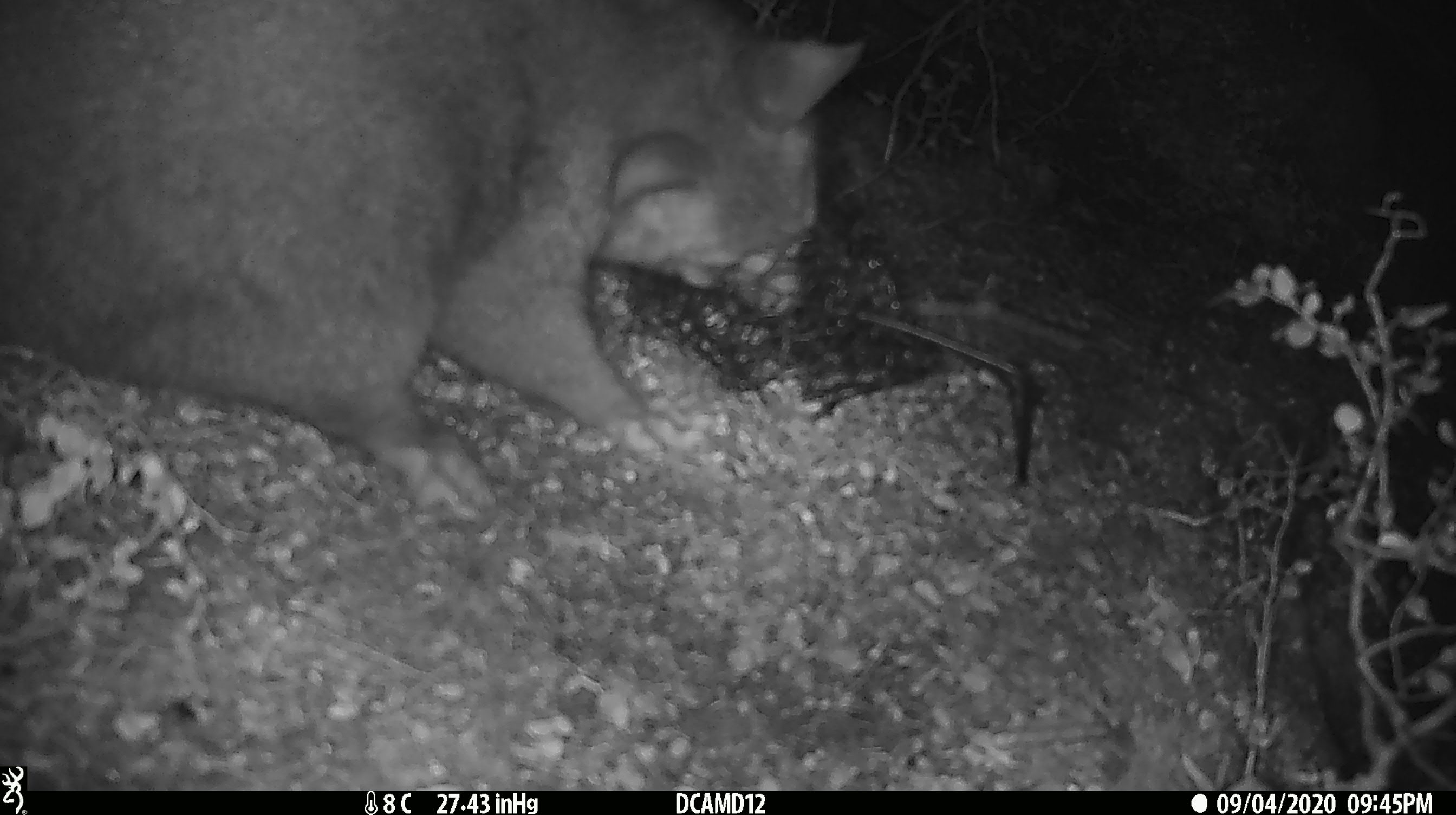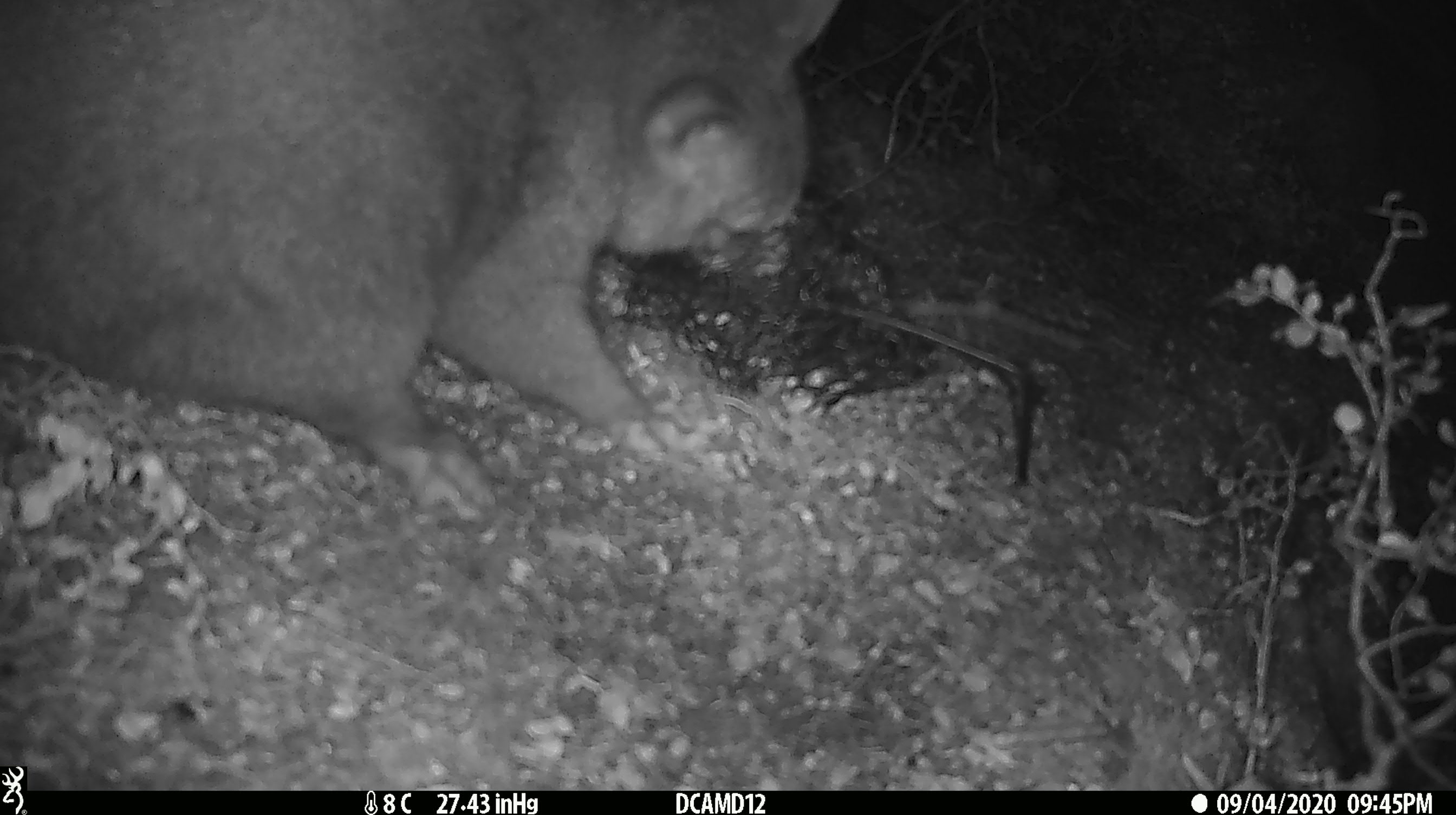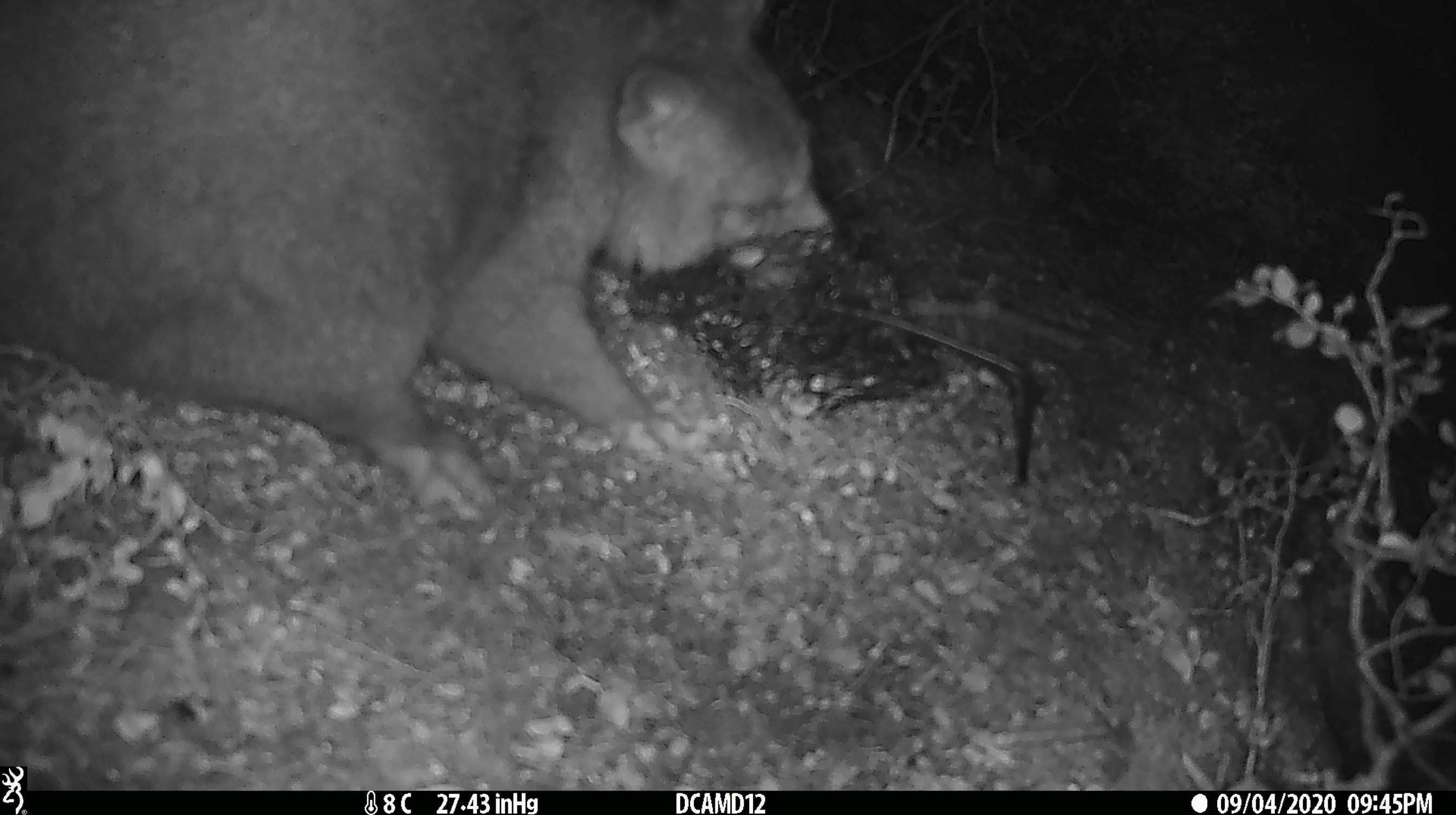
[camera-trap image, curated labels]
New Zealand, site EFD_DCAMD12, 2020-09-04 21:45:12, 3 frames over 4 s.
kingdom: Animalia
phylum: Chordata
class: Mammalia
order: Diprotodontia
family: Phalangeridae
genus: Trichosurus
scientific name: Trichosurus vulpecula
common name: common brushtail possum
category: possum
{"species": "possum (common brushtail possum) (Trichosurus vulpecula)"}